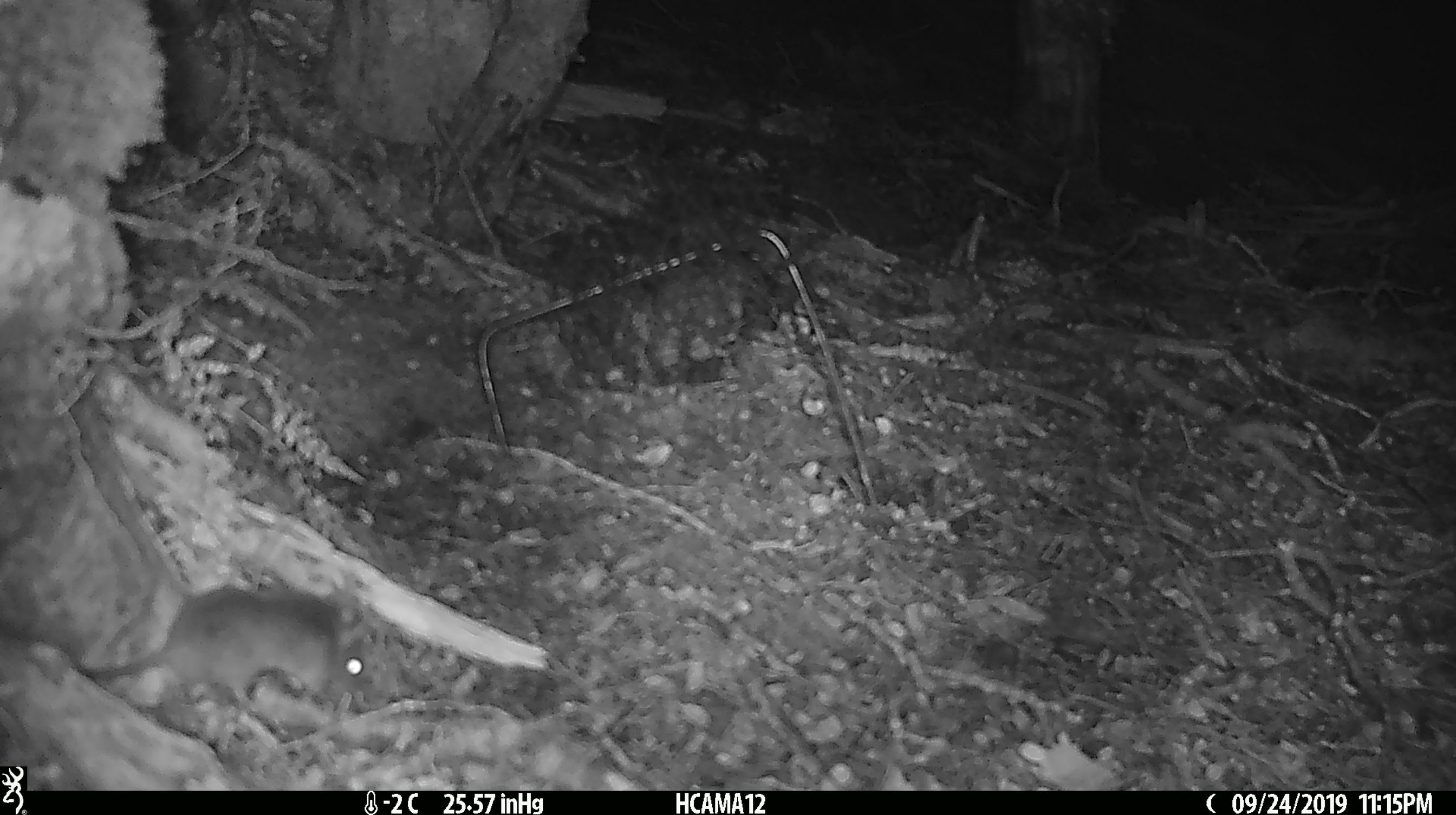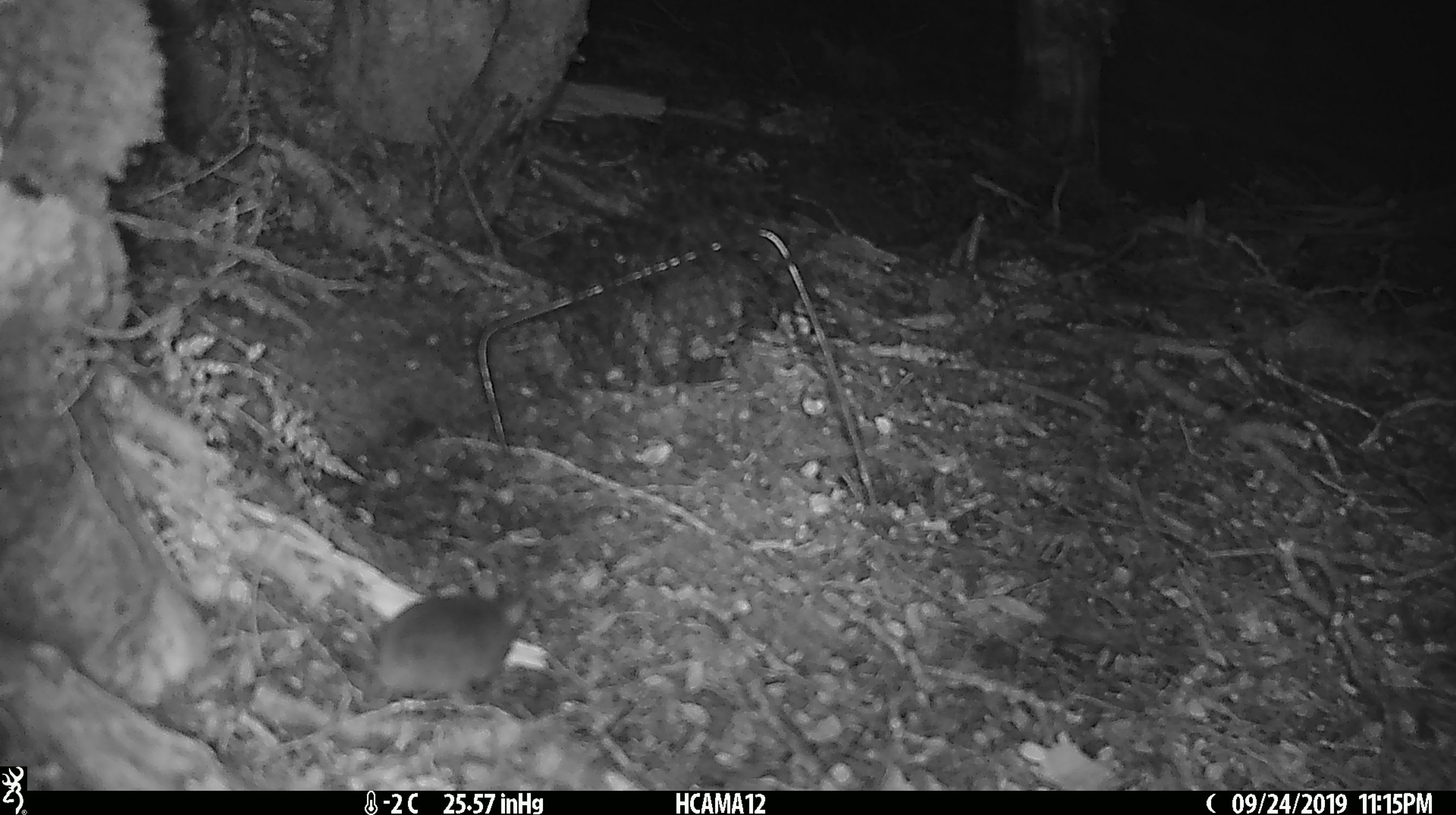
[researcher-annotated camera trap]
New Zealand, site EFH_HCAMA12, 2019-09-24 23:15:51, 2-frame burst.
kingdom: Animalia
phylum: Chordata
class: Mammalia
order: Rodentia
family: Muridae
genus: Mus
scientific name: Mus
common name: mouse